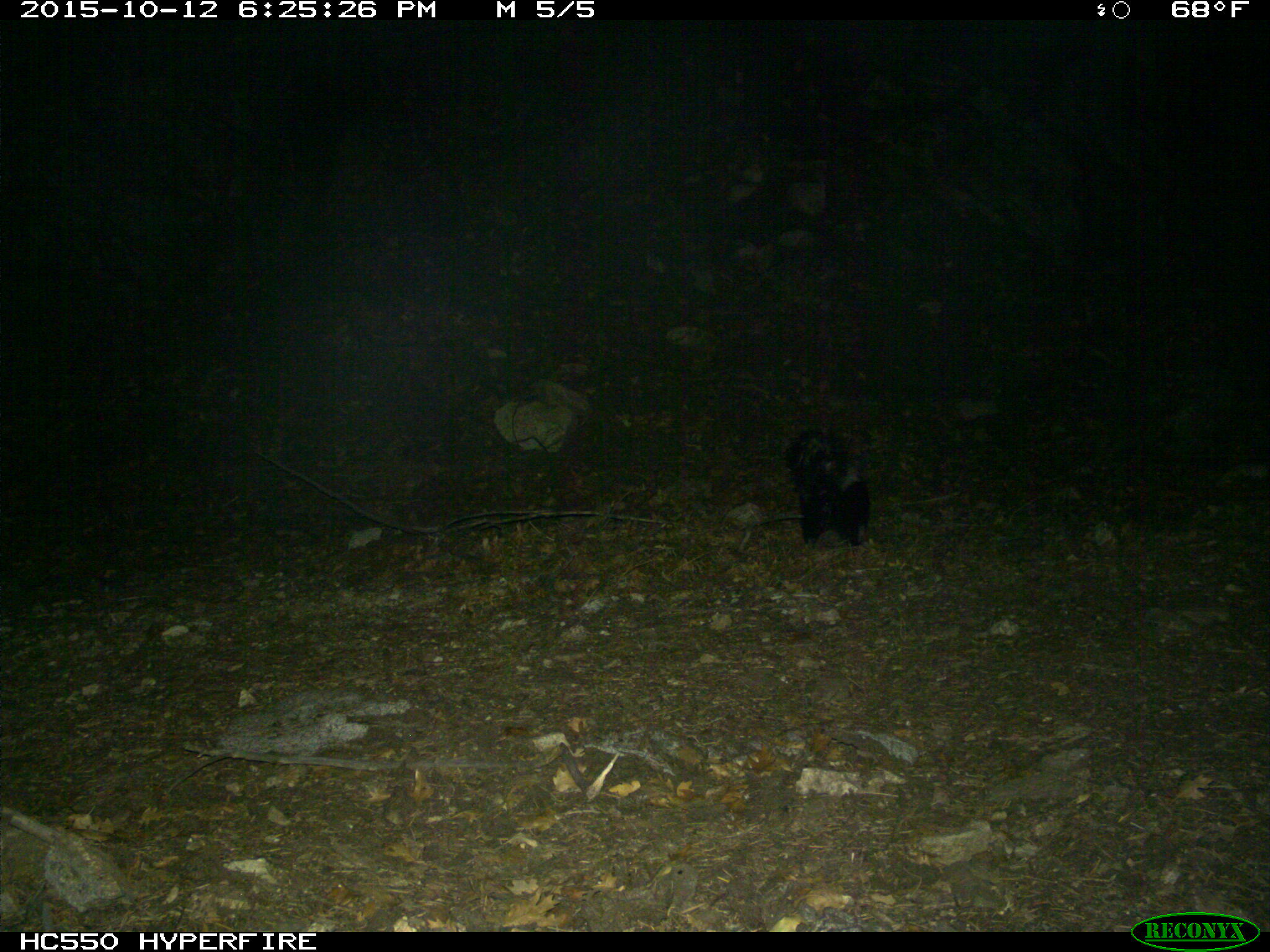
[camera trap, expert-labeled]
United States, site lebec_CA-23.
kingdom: Animalia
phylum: Chordata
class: Mammalia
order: Carnivora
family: Mephitidae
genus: Mephitis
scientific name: Mephitis mephitis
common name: striped skunk